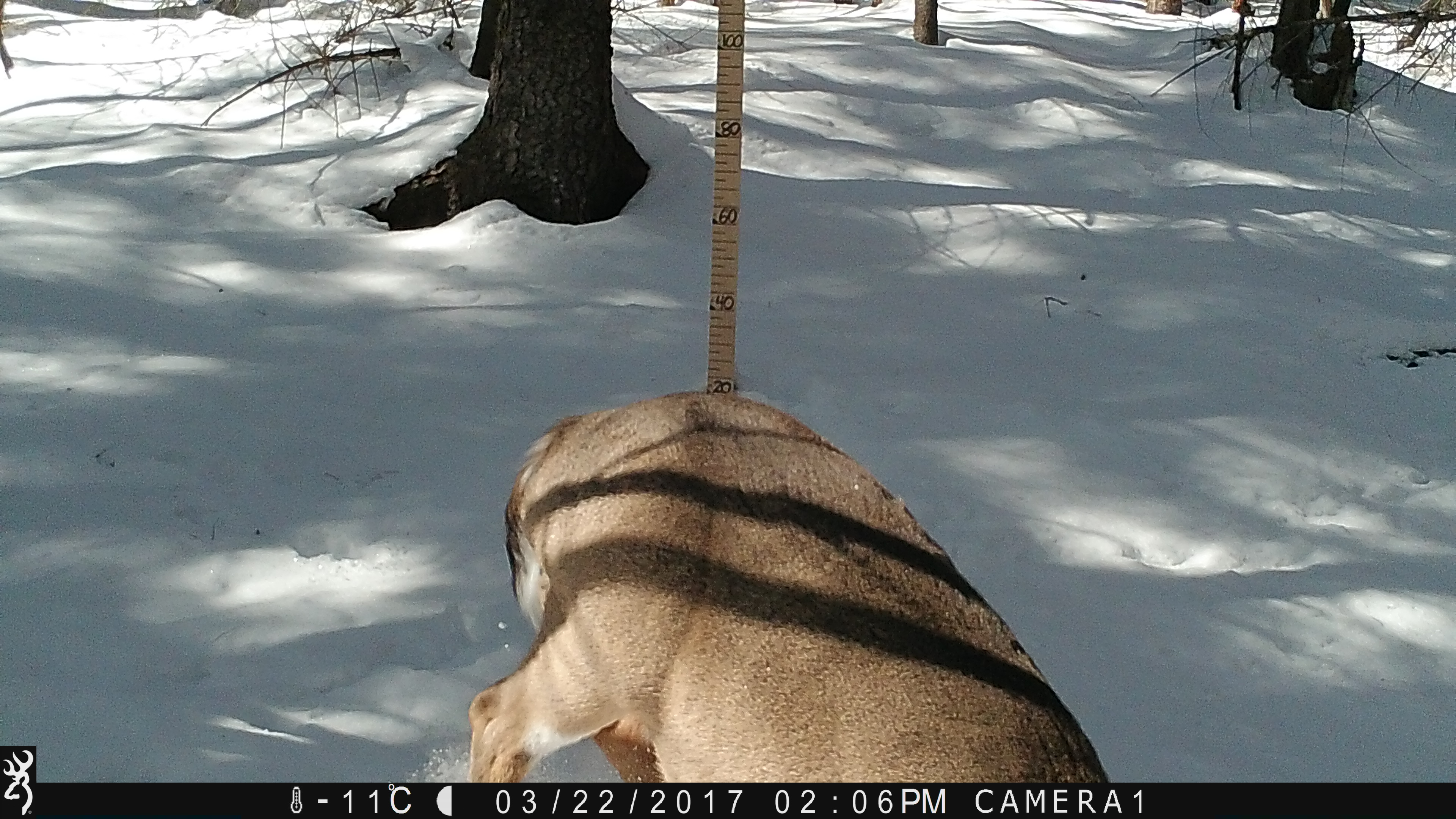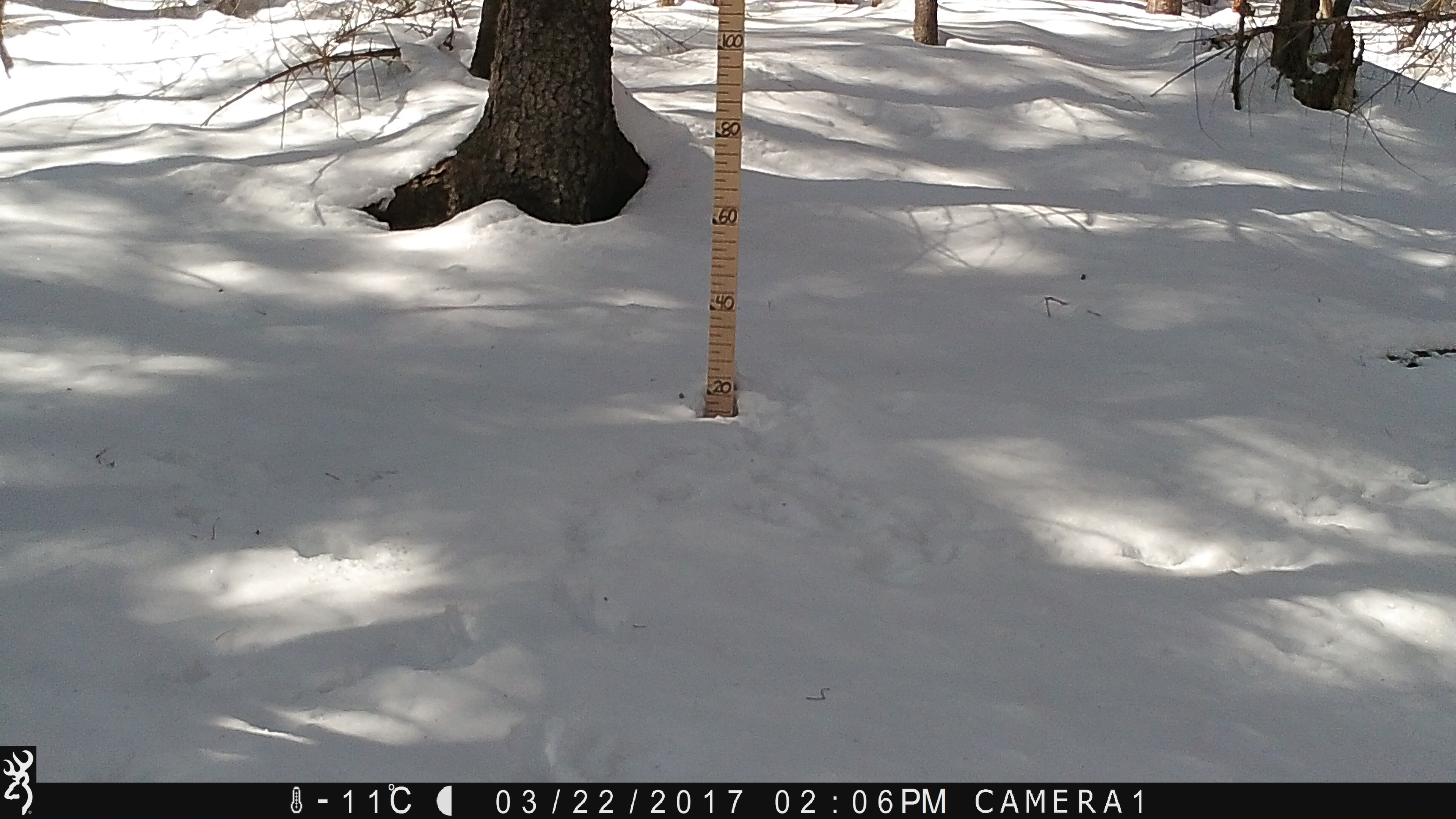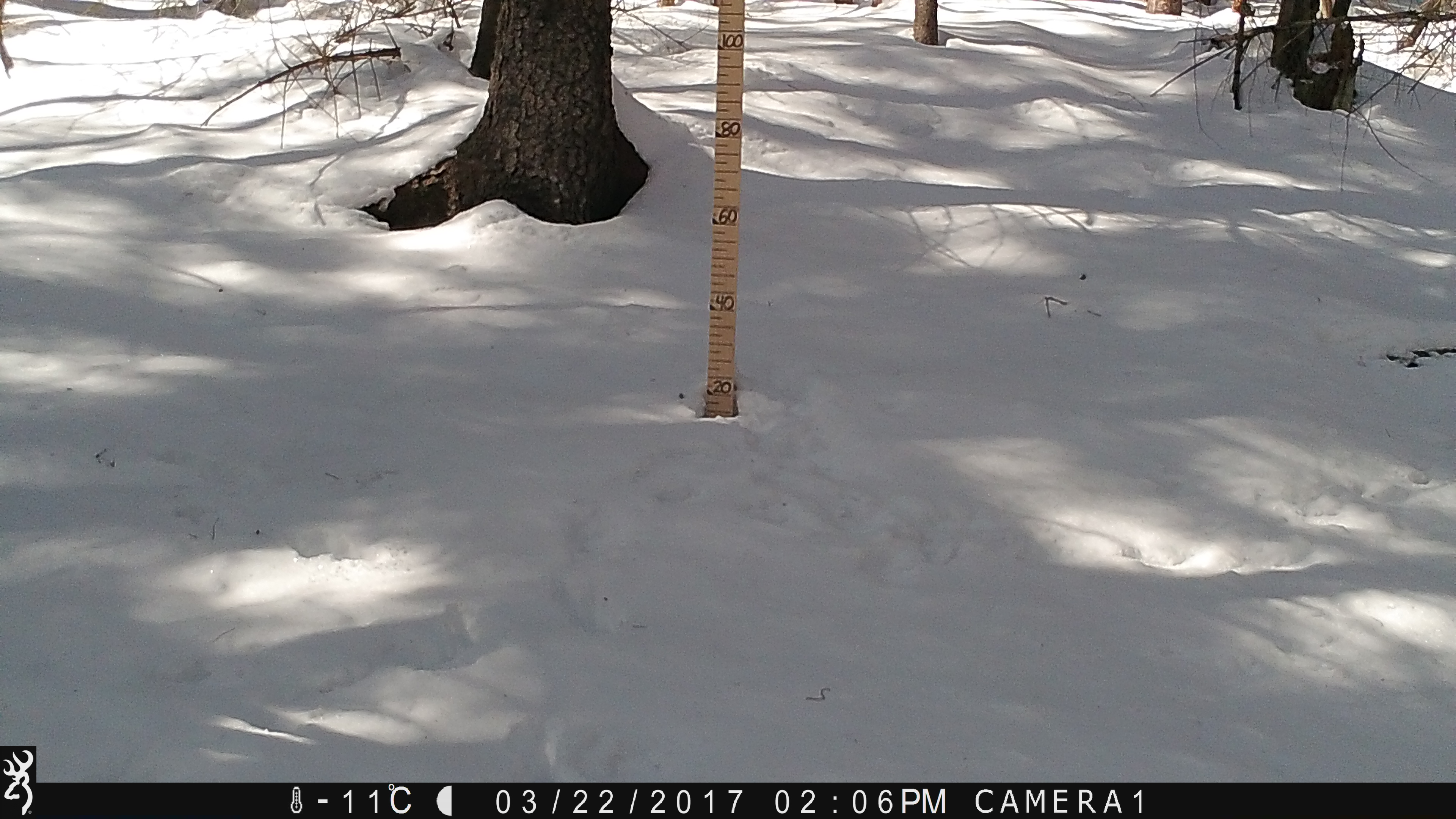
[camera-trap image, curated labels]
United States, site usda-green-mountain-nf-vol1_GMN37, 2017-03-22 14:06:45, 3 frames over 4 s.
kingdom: Animalia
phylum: Chordata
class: Mammalia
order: Artiodactyla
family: Cervidae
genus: Odocoileus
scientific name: Odocoileus virginianus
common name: white-tailed deer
White-tailed deer (Odocoileus virginianus).